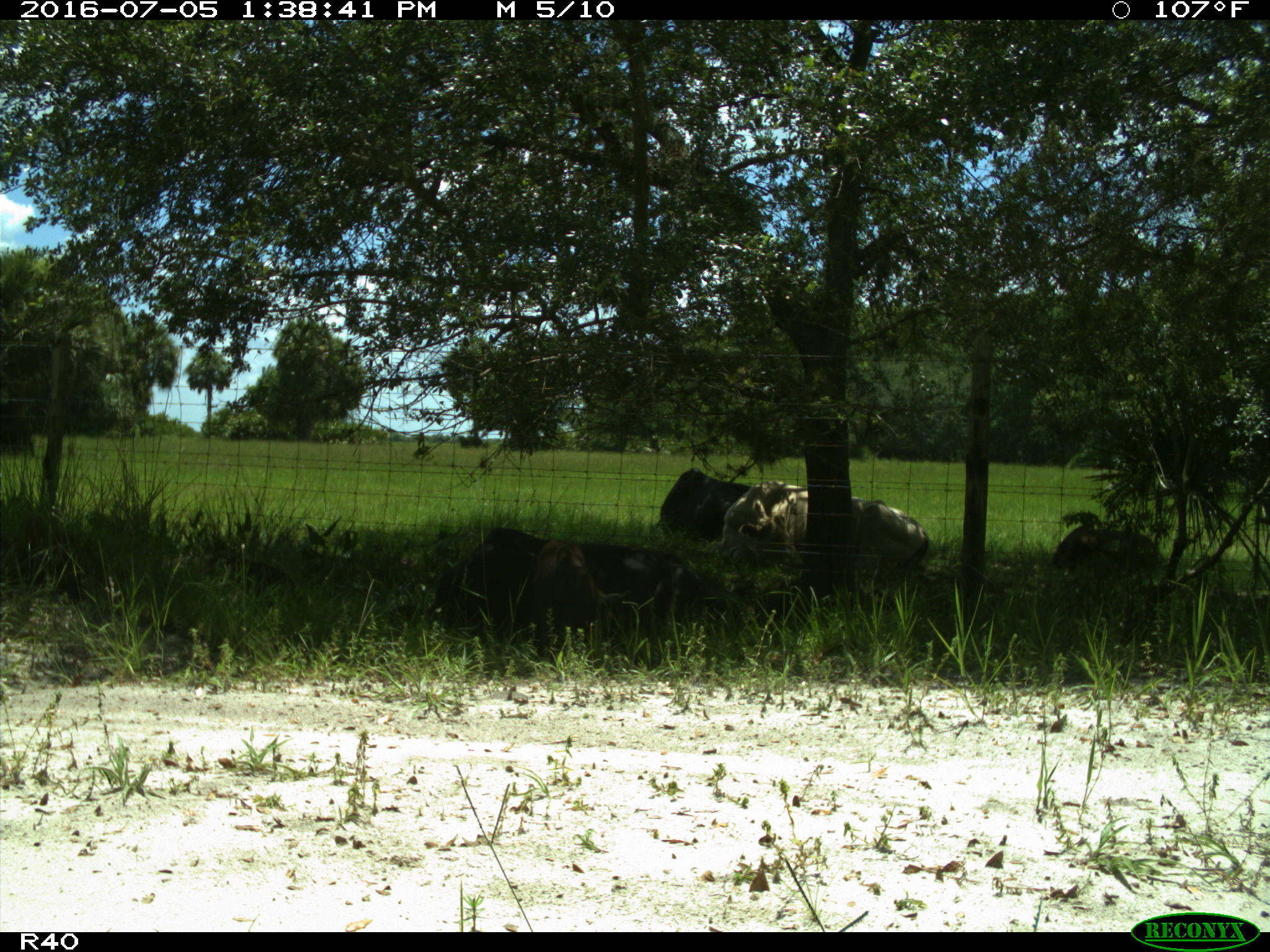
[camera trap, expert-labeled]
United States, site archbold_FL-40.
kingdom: Animalia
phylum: Chordata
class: Mammalia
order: Artiodactyla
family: Suidae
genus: Sus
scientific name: Sus scrofa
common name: wild boar